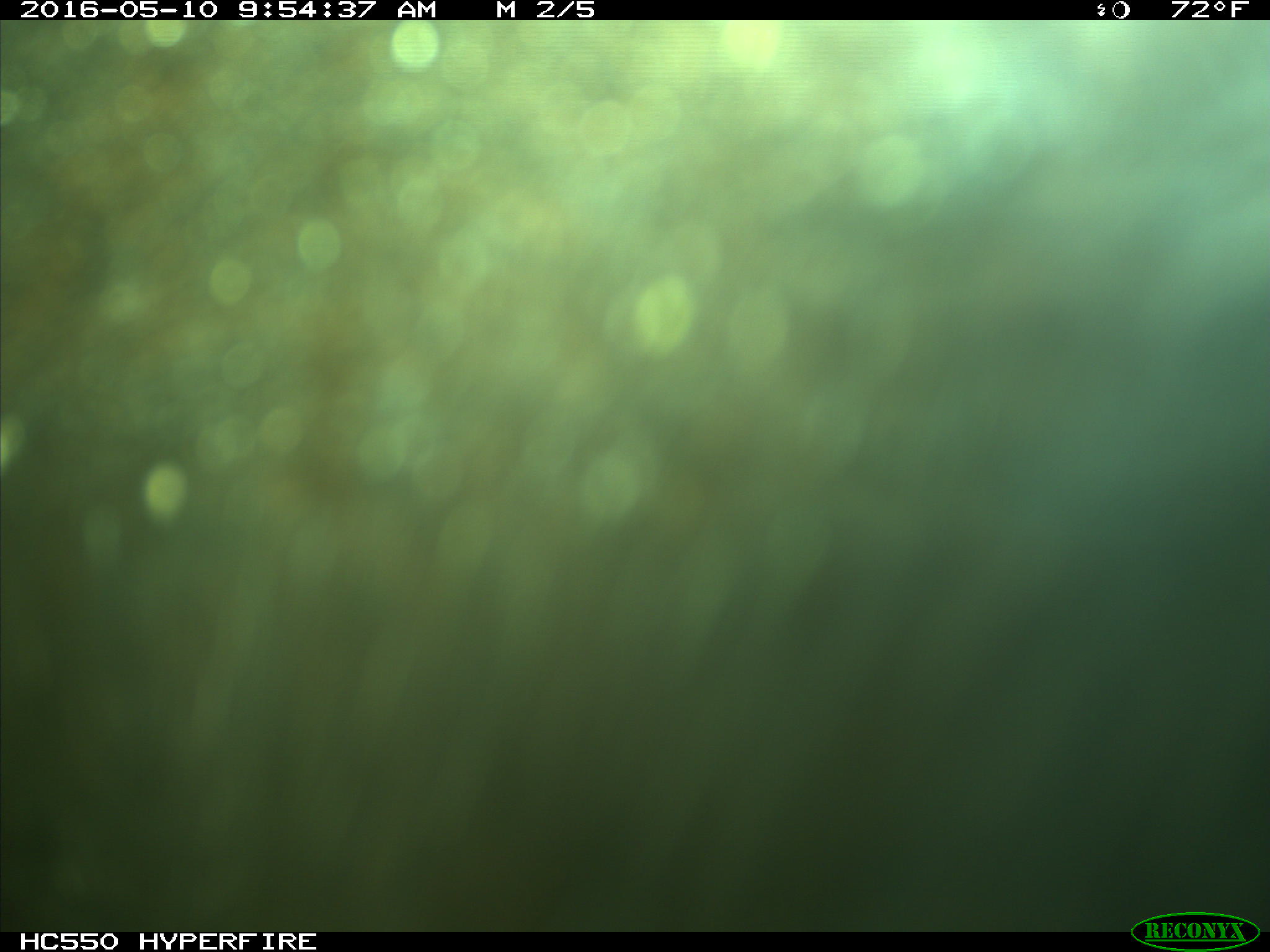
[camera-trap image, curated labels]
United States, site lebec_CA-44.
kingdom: Animalia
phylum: Chordata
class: Mammalia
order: Artiodactyla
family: Bovidae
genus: Bos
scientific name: Bos taurus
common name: domestic cow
Bos taurus (domestic cow).